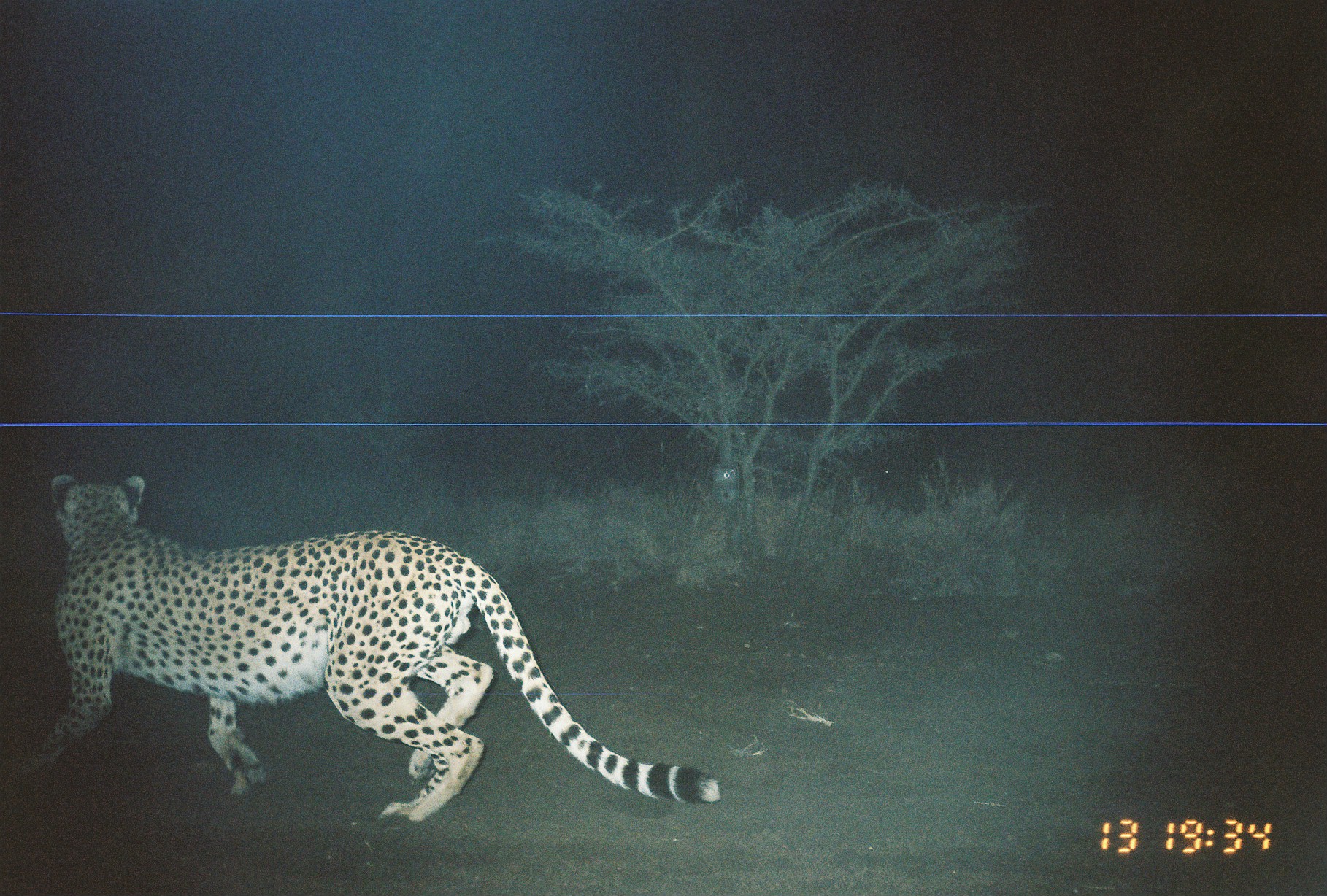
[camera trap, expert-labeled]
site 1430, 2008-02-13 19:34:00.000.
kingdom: Animalia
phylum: Chordata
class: Mammalia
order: Carnivora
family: Felidae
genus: Acinonyx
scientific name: Acinonyx jubatus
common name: cheetah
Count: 1.